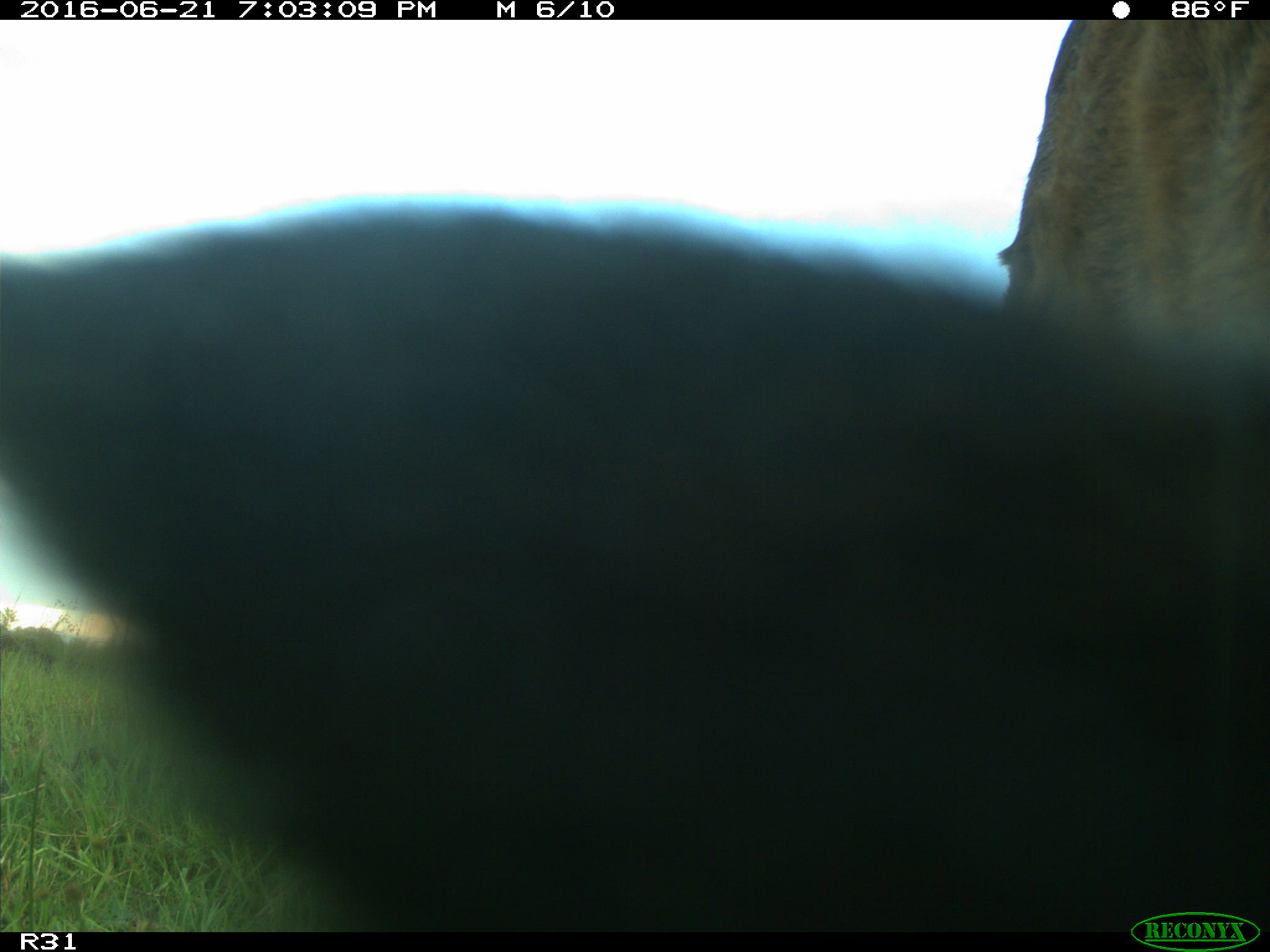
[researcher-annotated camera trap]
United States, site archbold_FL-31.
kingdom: Animalia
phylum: Chordata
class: Mammalia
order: Artiodactyla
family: Bovidae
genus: Bos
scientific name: Bos taurus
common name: domestic cow